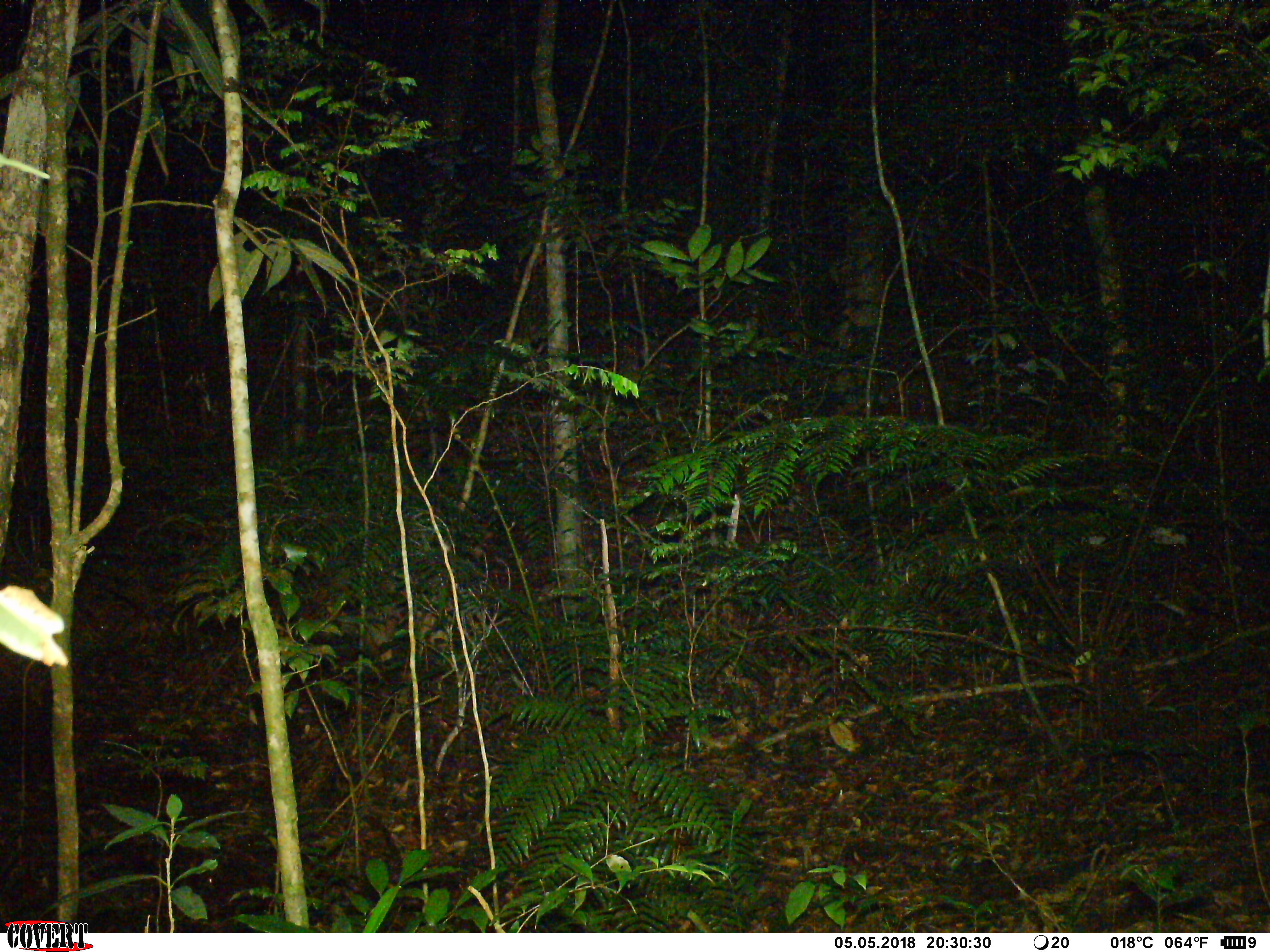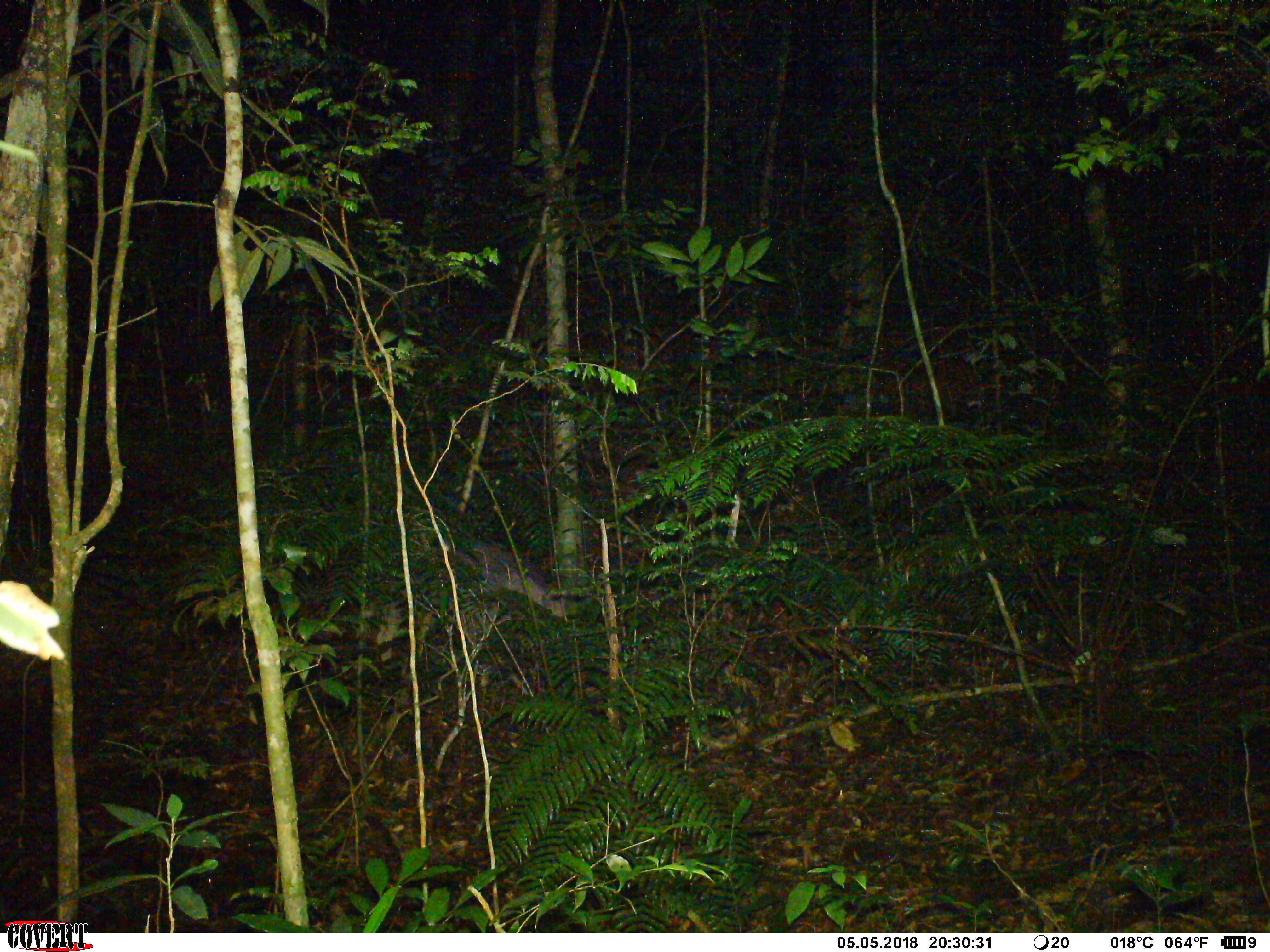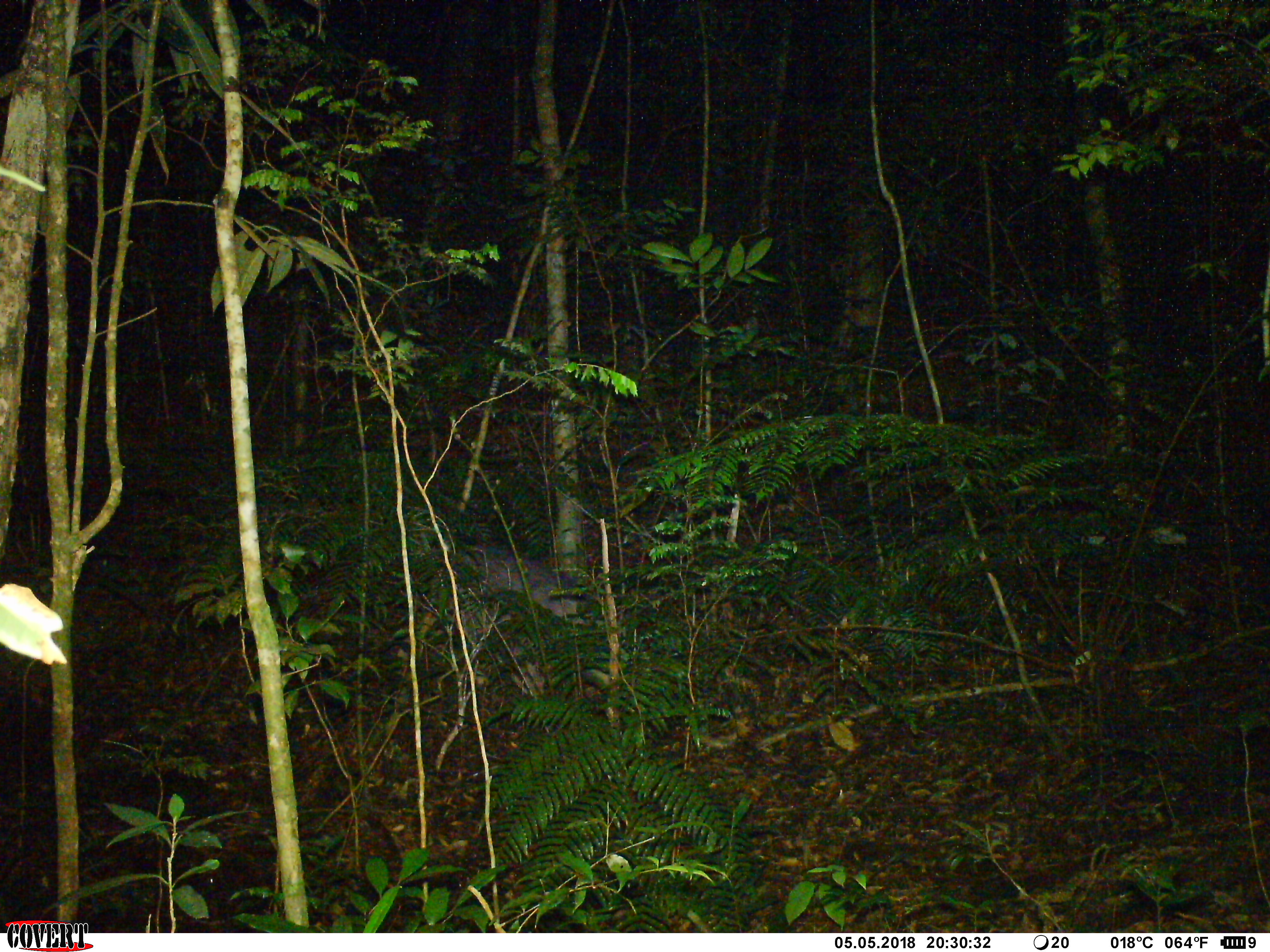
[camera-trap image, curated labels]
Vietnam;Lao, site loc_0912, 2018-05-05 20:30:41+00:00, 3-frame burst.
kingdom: Animalia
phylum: Chordata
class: Mammalia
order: Artiodactyla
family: Suidae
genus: Sus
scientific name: Sus scrofa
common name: eurasian wild pig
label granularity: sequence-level